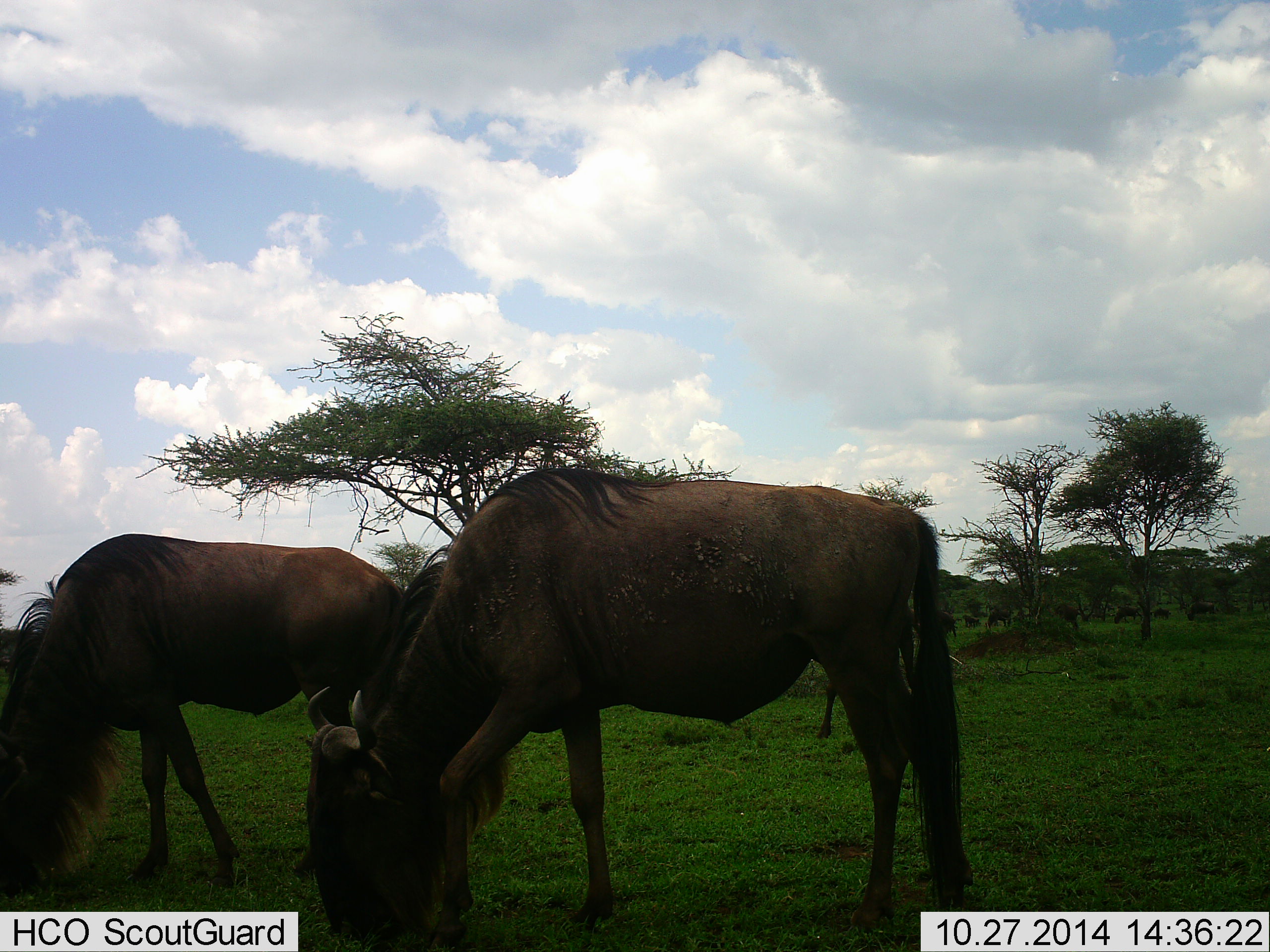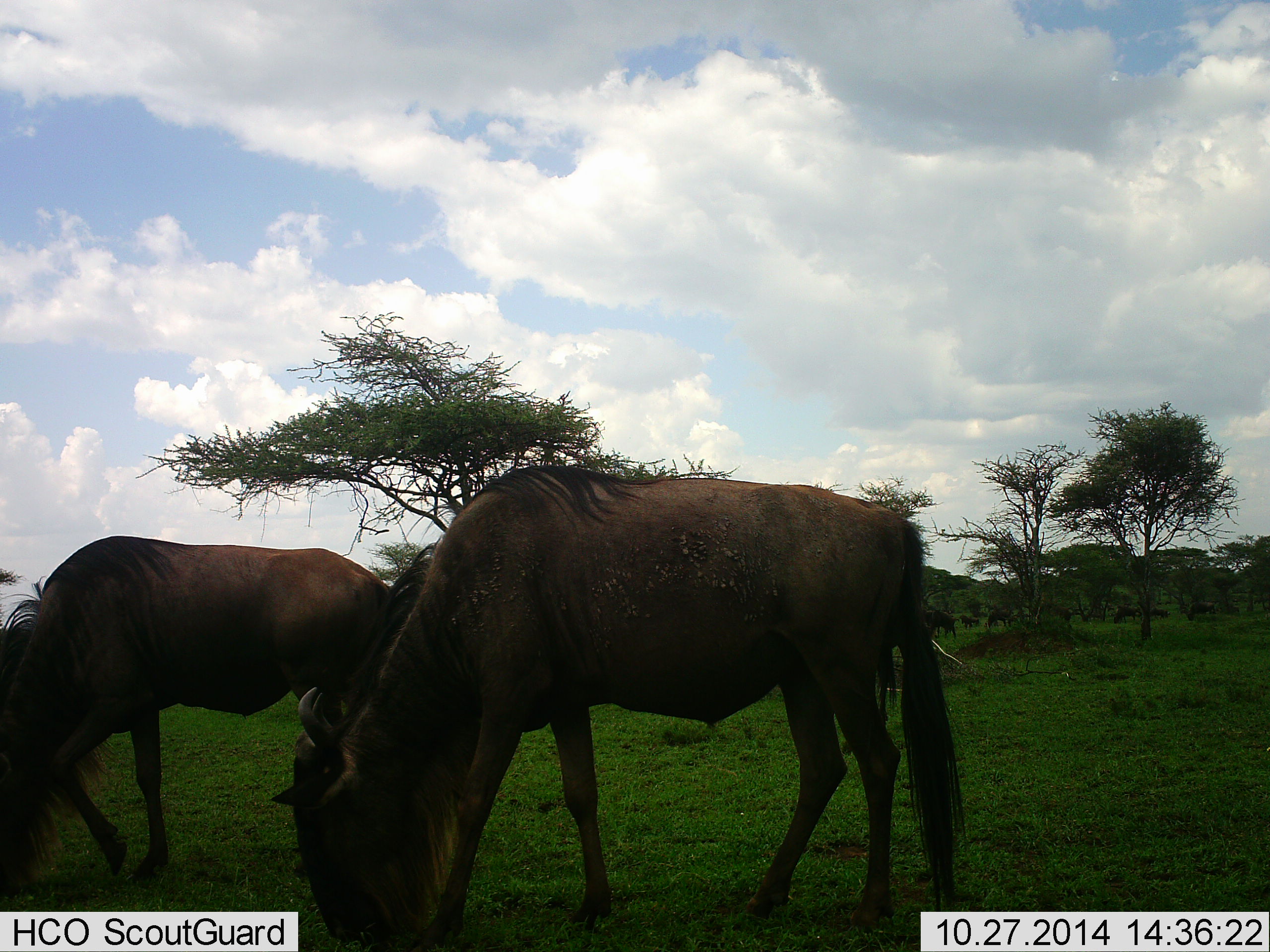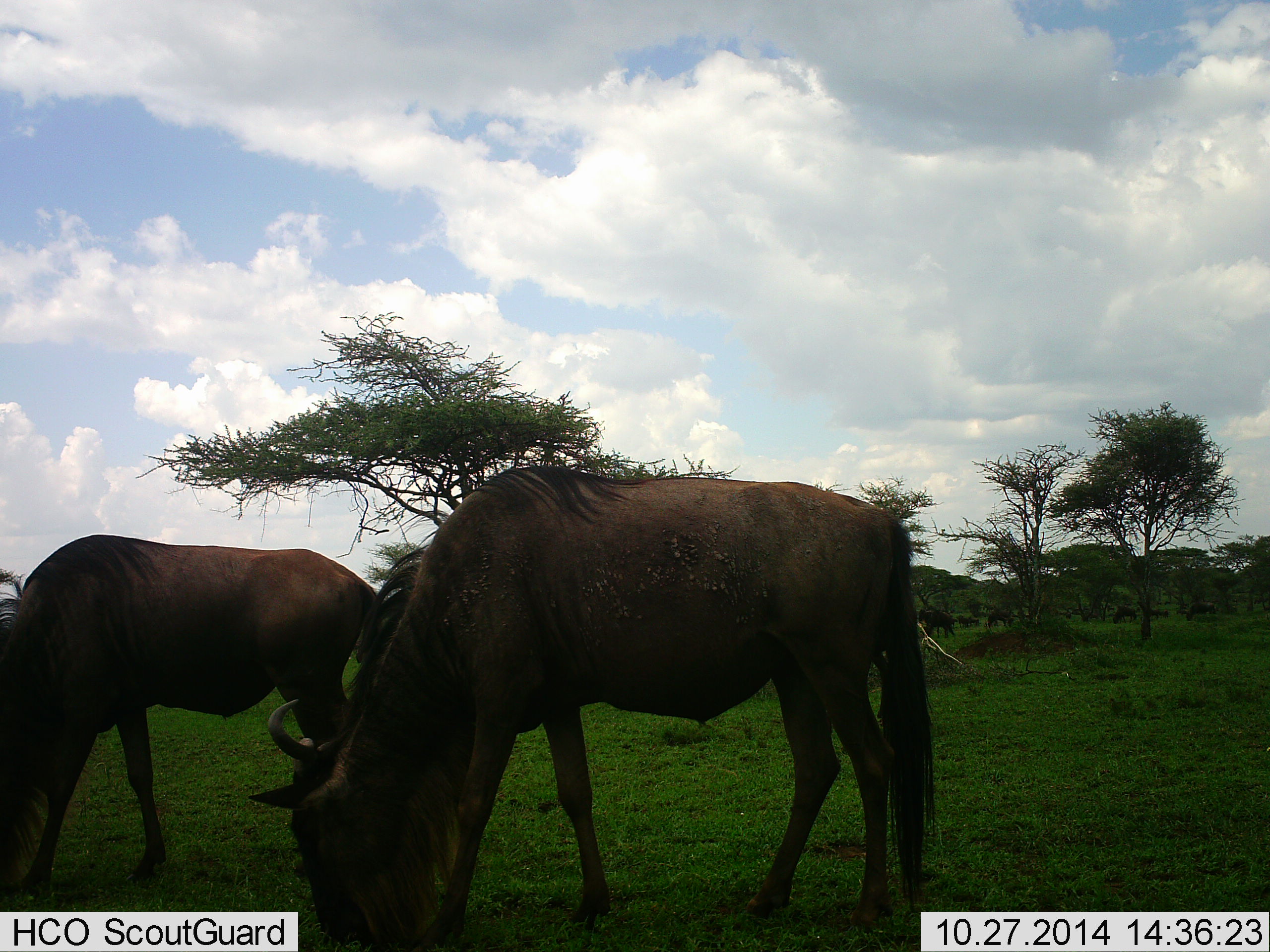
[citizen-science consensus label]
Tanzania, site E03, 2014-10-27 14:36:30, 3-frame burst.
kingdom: Animalia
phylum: Chordata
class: Mammalia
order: Artiodactyla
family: Bovidae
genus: Connochaetes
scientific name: Connochaetes taurinus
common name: blue wildebeest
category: wildebeest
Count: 11-50.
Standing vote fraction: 20%.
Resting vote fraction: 0%.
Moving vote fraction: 20%.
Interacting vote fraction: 0%.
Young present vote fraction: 0%.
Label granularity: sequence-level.